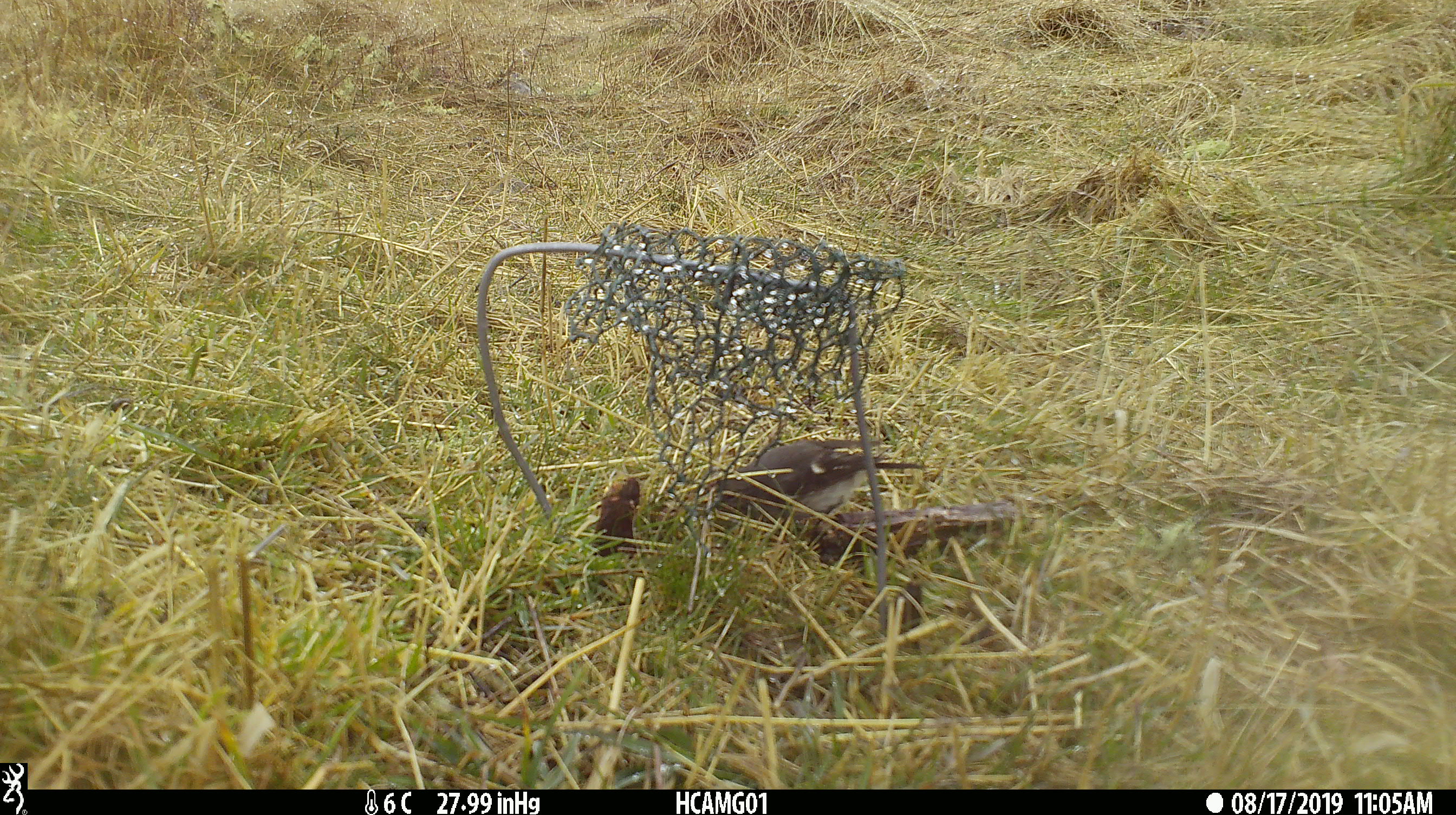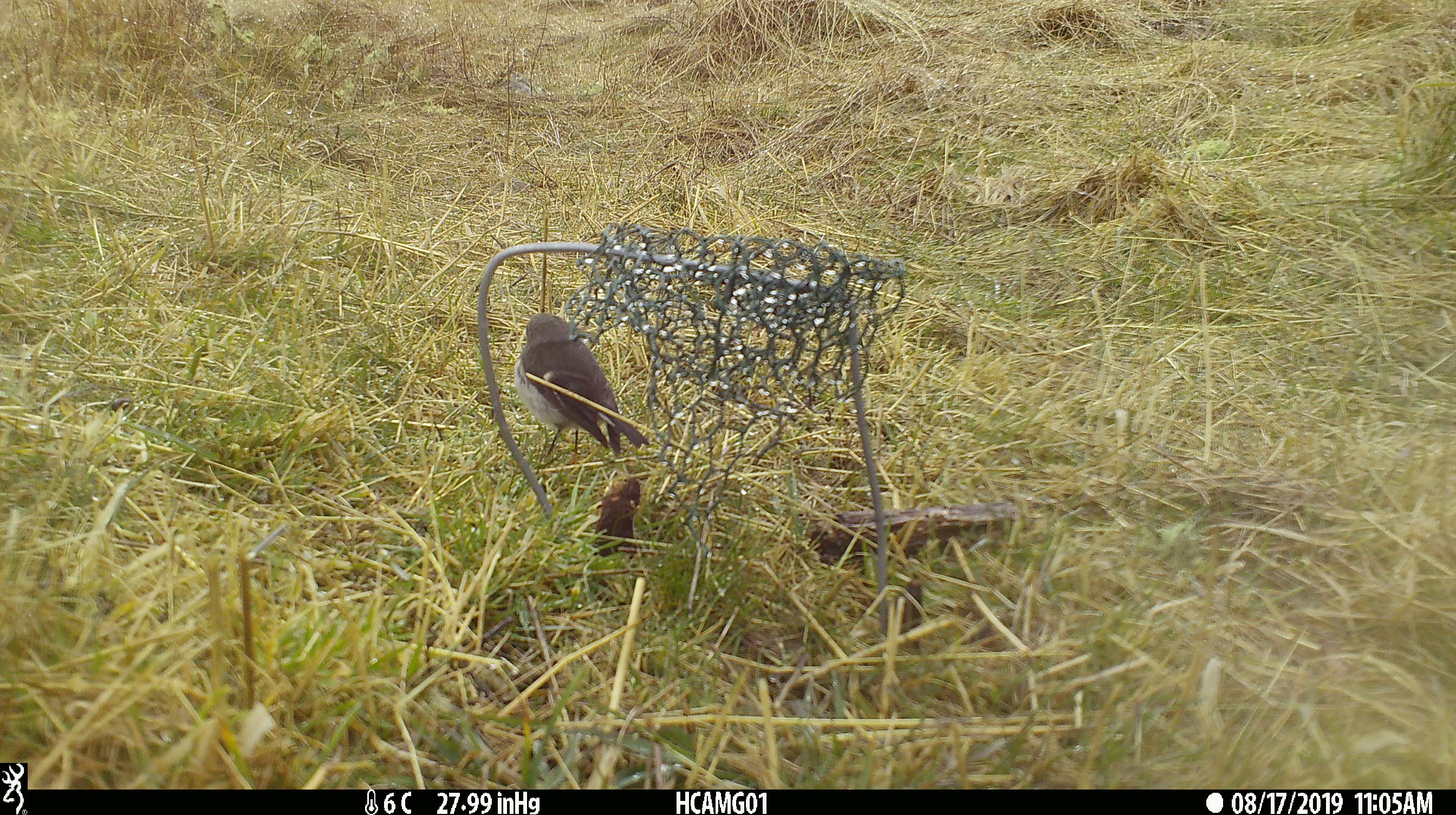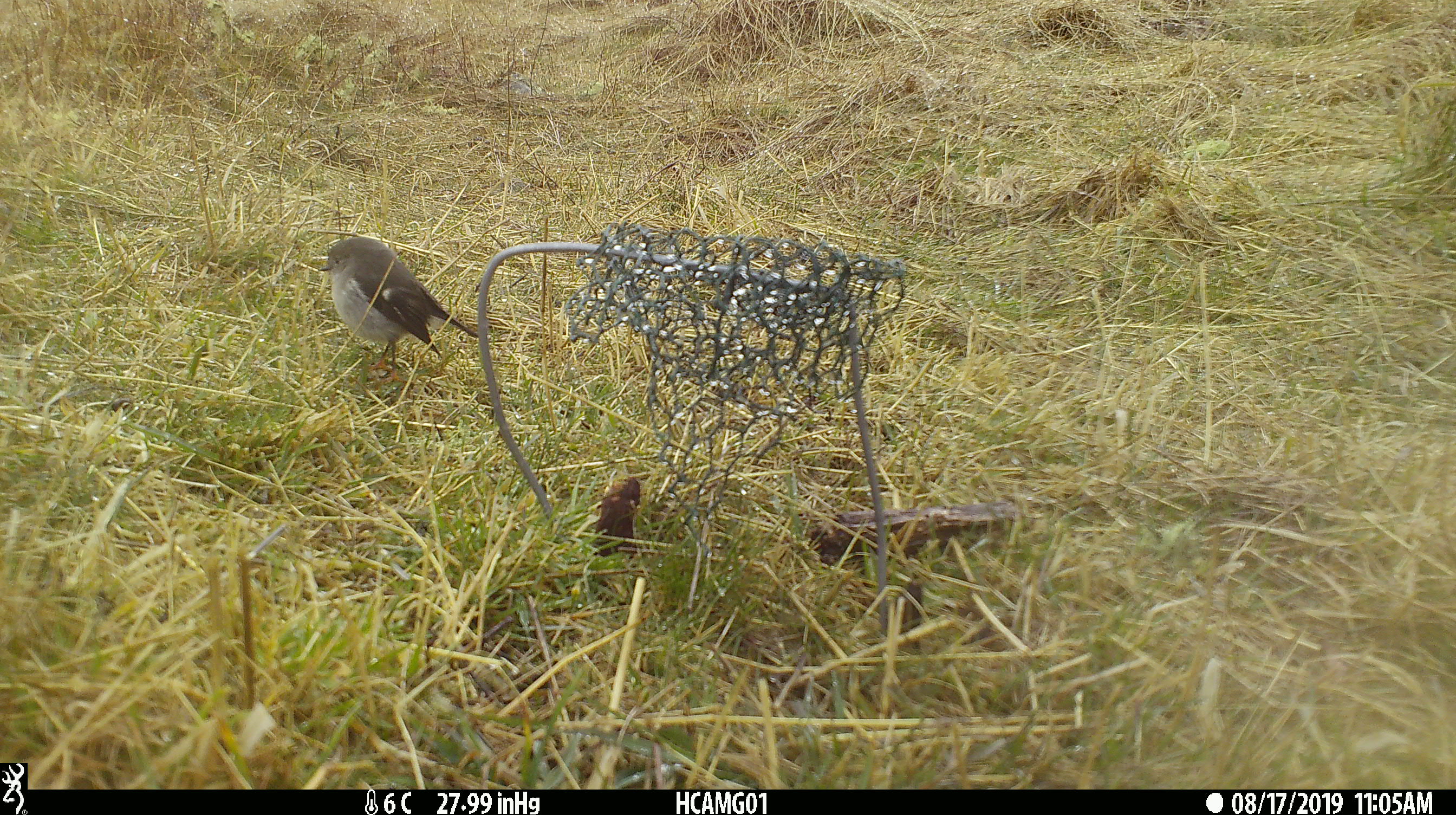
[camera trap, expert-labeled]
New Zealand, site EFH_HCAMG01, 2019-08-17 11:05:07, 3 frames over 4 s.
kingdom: Animalia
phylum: Chordata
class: Aves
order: Passeriformes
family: Petroicidae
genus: Petroica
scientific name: Petroica macrocephala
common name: tomtit